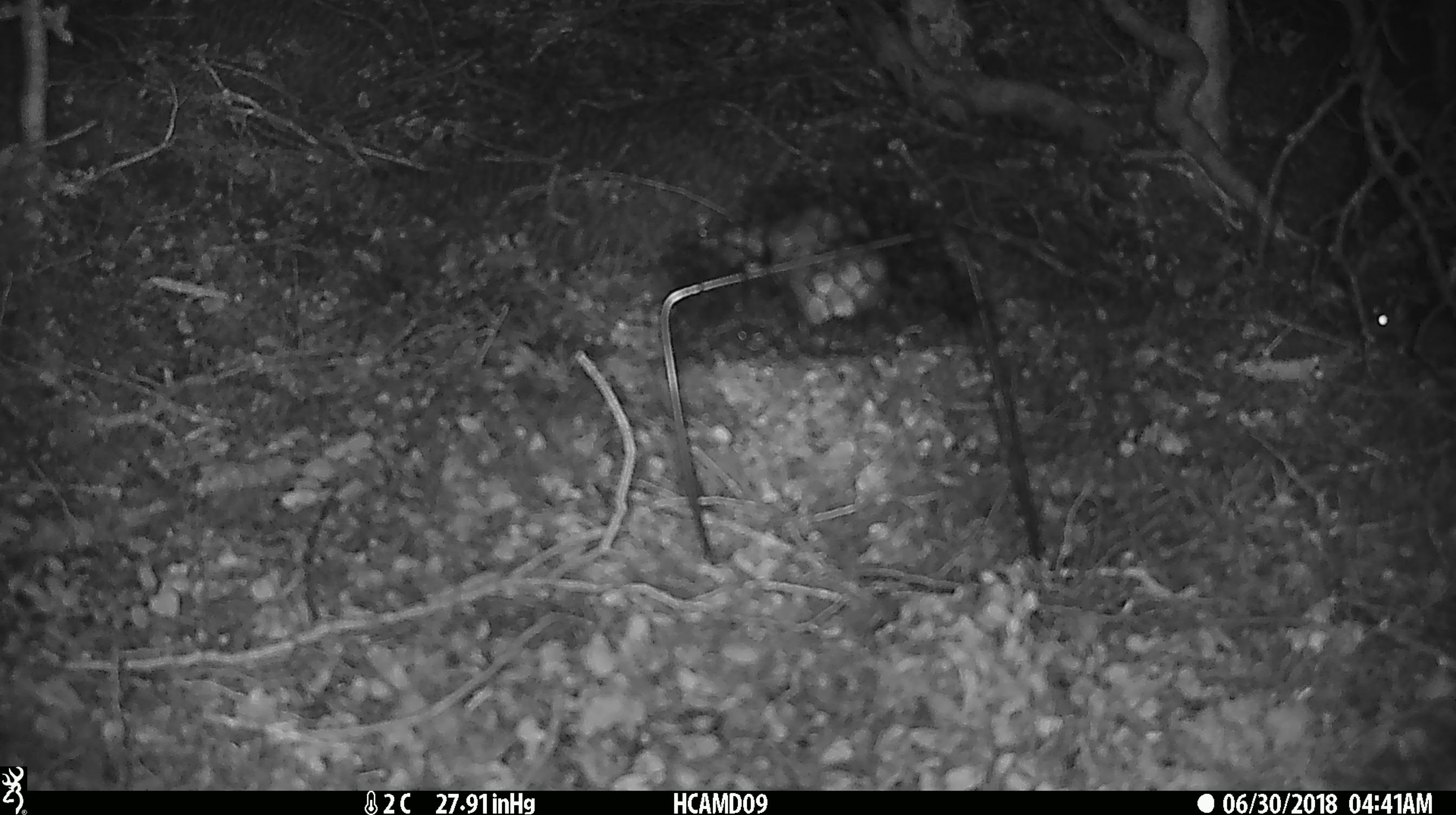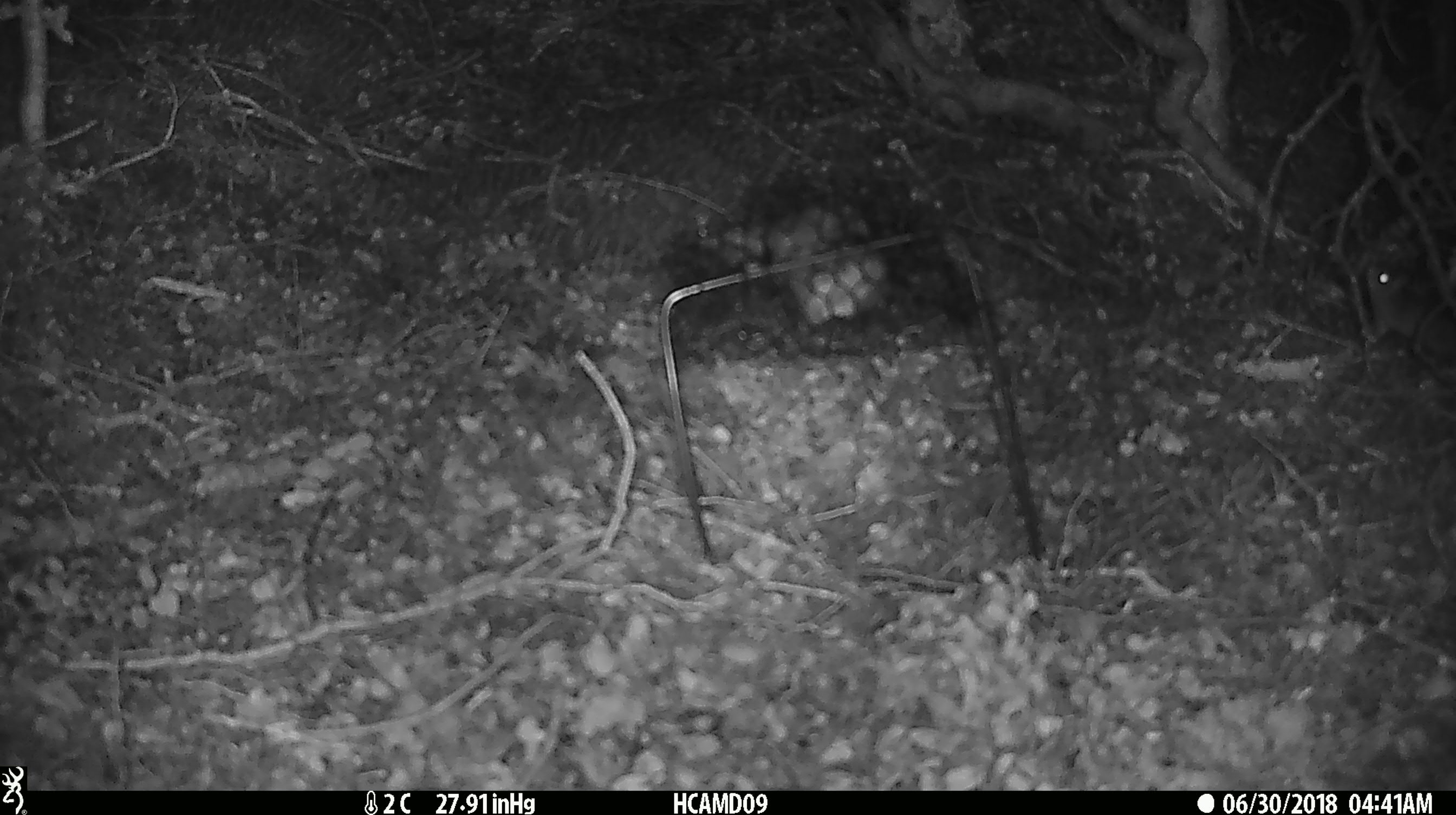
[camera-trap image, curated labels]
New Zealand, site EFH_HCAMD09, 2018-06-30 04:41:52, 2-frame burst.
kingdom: Animalia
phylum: Chordata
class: Mammalia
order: Rodentia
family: Muridae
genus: Mus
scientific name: Mus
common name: mouse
Mouse (Mus).